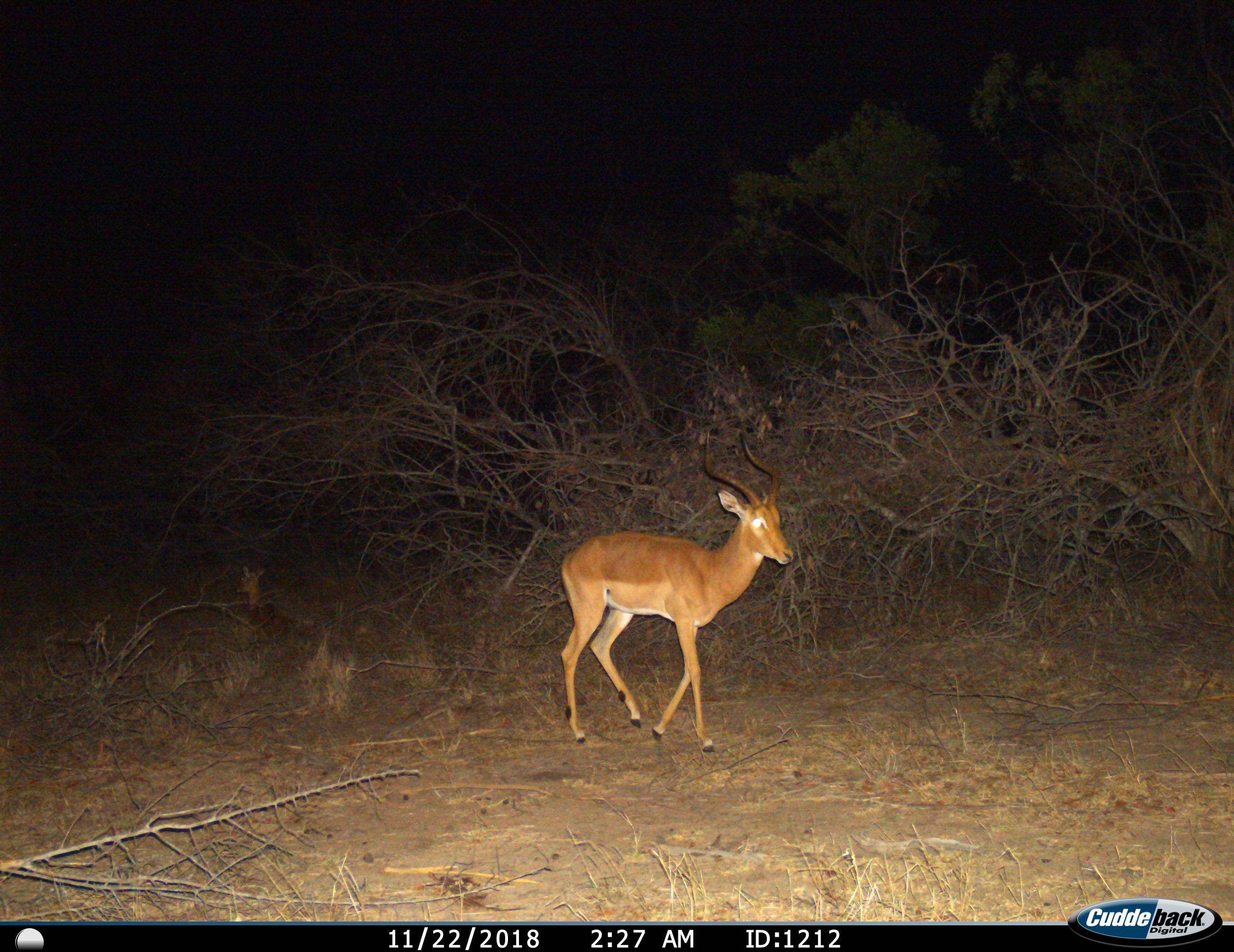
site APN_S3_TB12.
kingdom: Animalia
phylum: Chordata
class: Mammalia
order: Artiodactyla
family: Bovidae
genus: Aepyceros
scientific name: Aepyceros melampus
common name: impala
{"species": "impala (Aepyceros melampus)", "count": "1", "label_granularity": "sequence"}